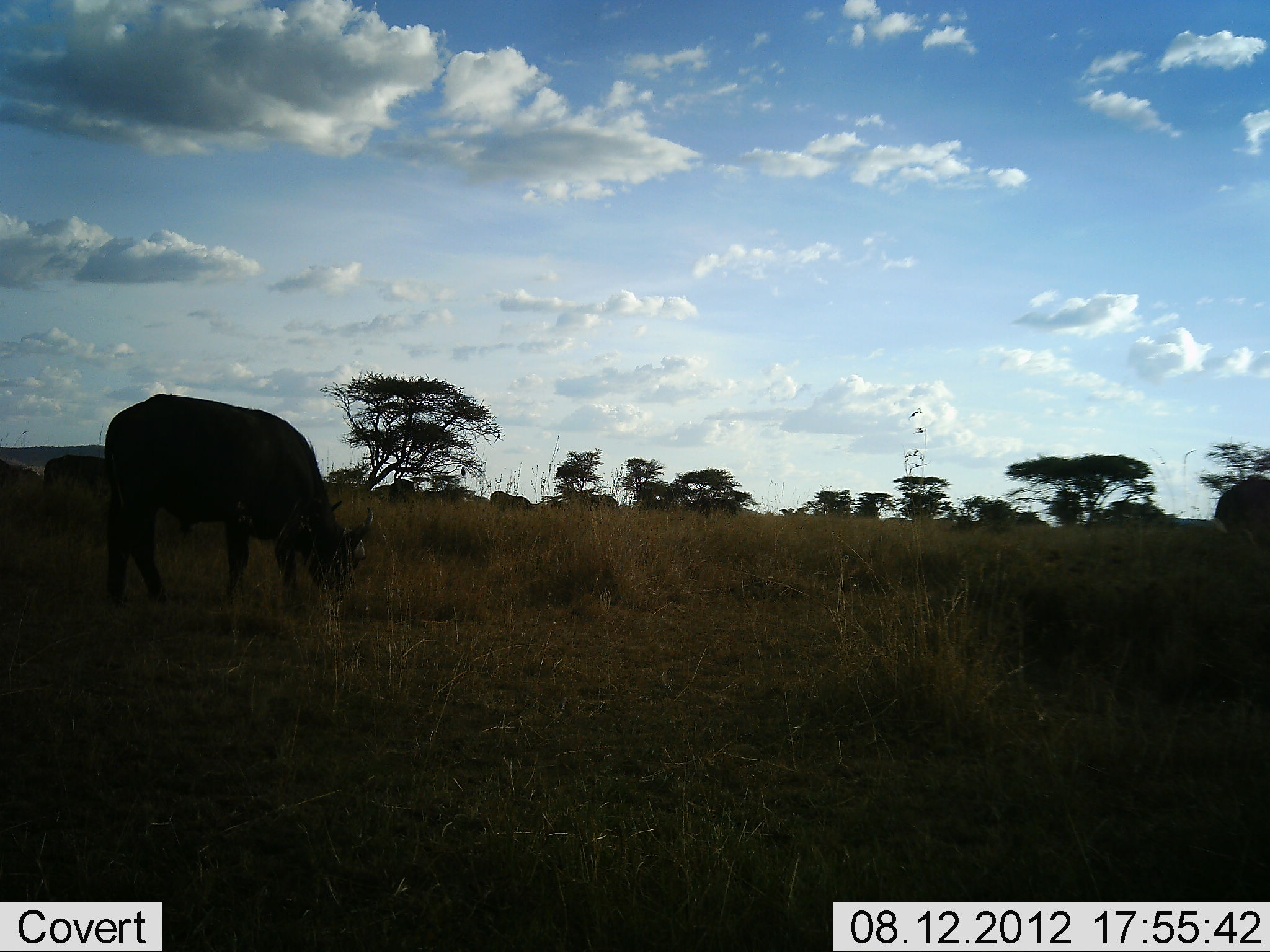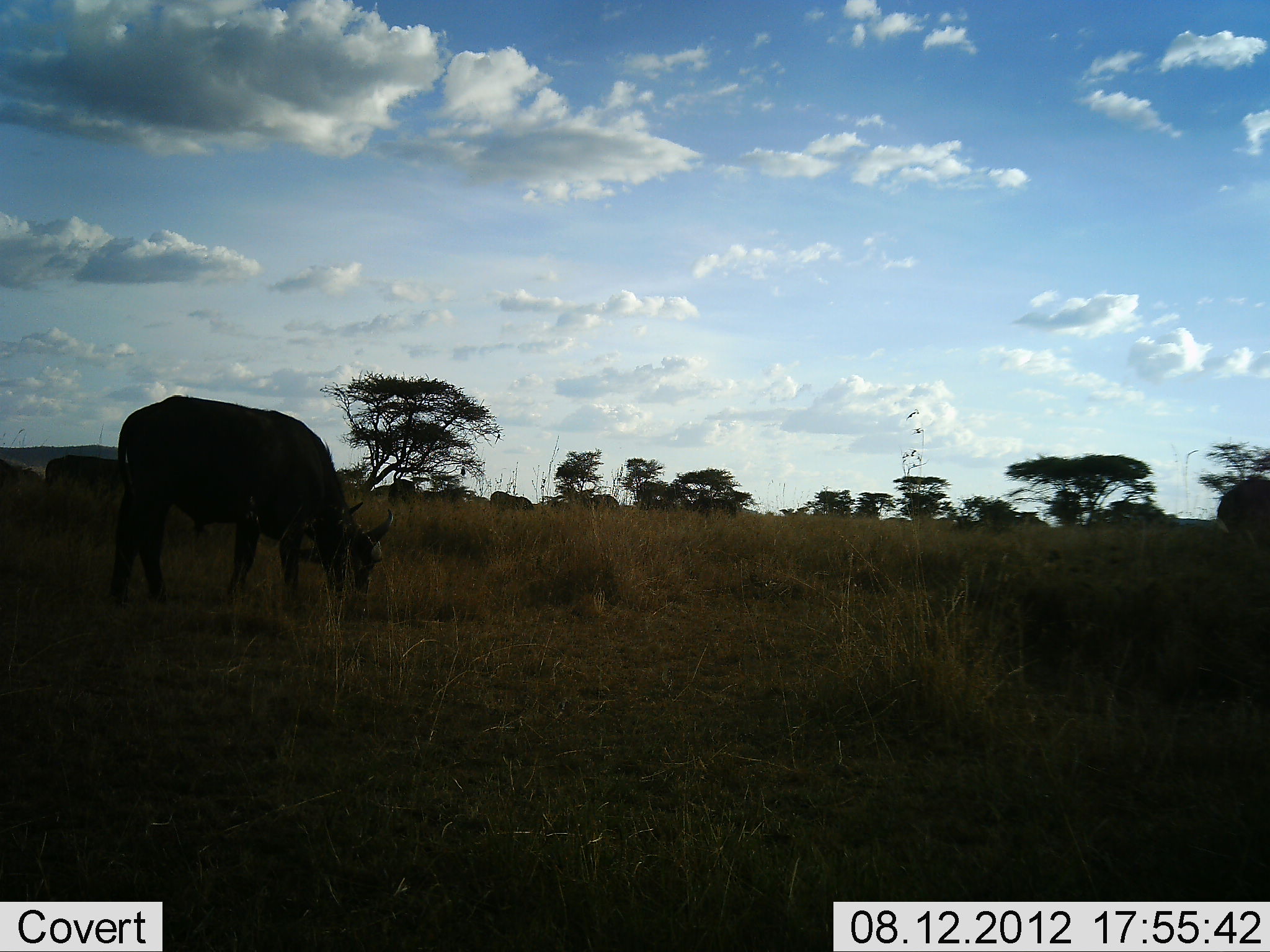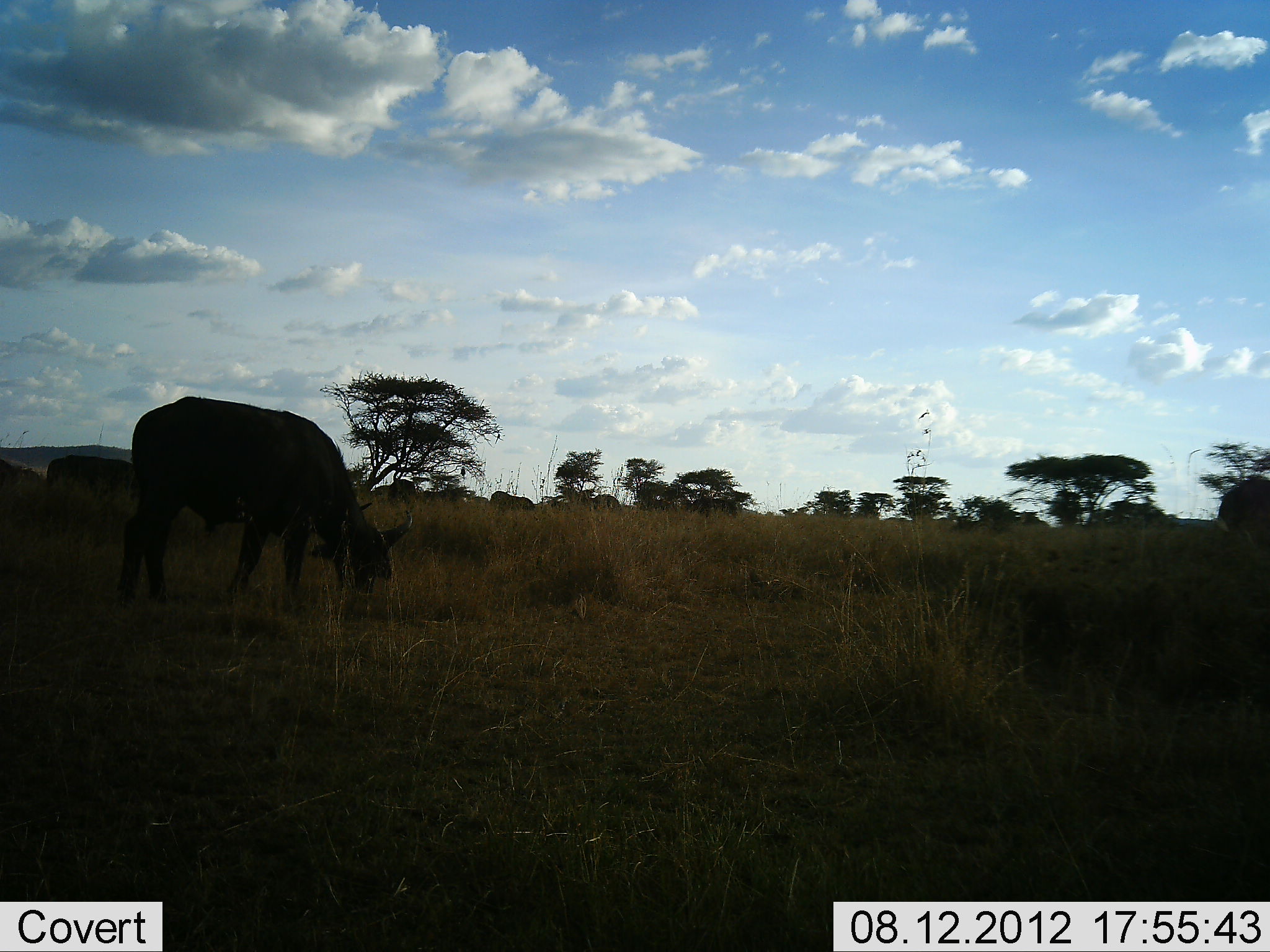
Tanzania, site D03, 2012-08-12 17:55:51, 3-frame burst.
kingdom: Animalia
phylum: Chordata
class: Mammalia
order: Artiodactyla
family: Bovidae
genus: Syncerus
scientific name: Syncerus caffer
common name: cape buffalo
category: buffalo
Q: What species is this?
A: Buffalo (cape buffalo) (Syncerus caffer).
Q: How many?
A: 3.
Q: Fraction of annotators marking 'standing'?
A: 10%.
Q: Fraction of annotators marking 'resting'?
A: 0%.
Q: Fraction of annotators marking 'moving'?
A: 10%.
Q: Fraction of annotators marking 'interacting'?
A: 0%.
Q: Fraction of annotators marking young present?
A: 0%.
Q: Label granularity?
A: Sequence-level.